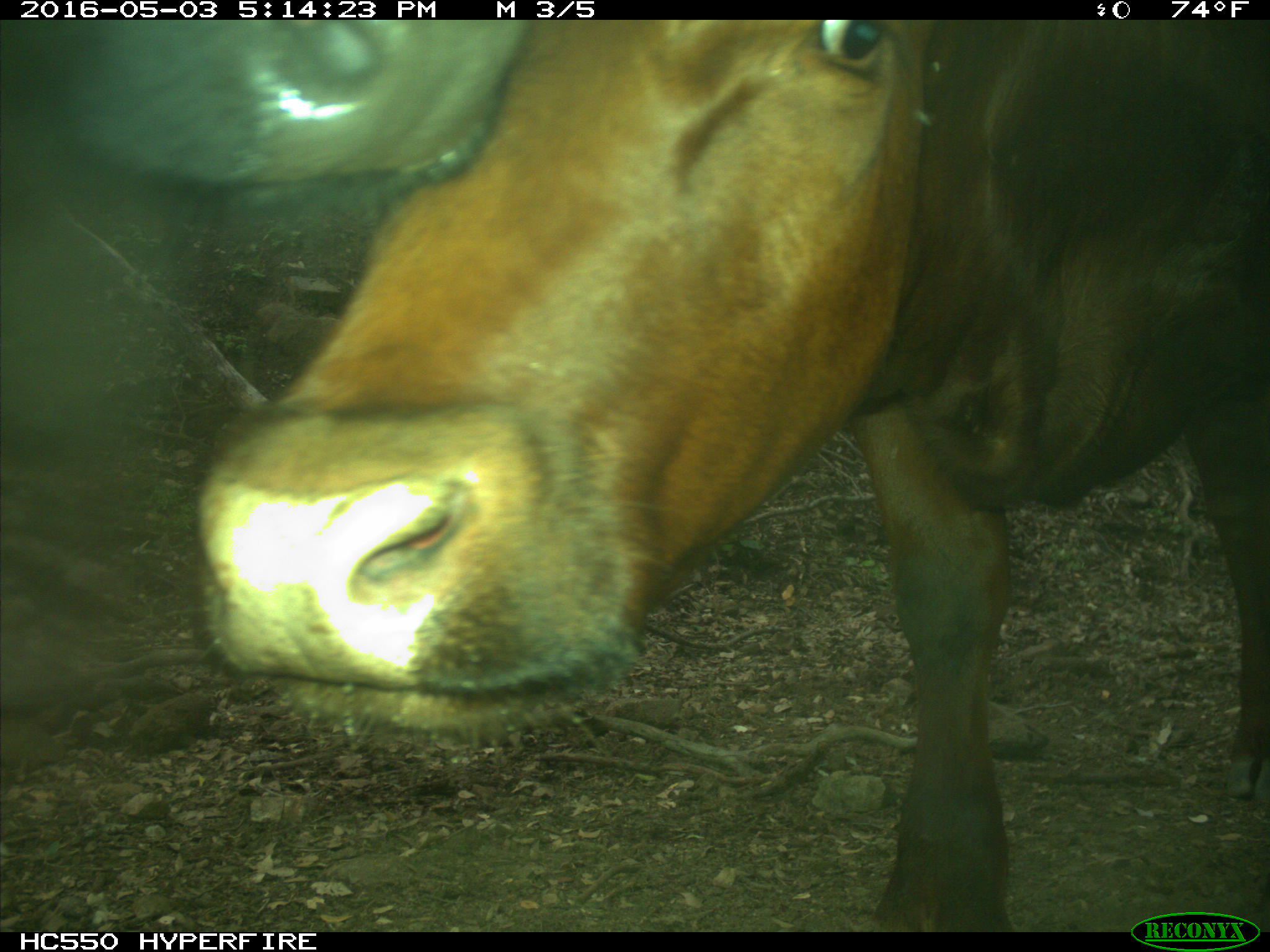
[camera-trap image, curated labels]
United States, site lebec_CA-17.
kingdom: Animalia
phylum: Chordata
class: Mammalia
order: Artiodactyla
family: Bovidae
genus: Bos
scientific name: Bos taurus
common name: domestic cow